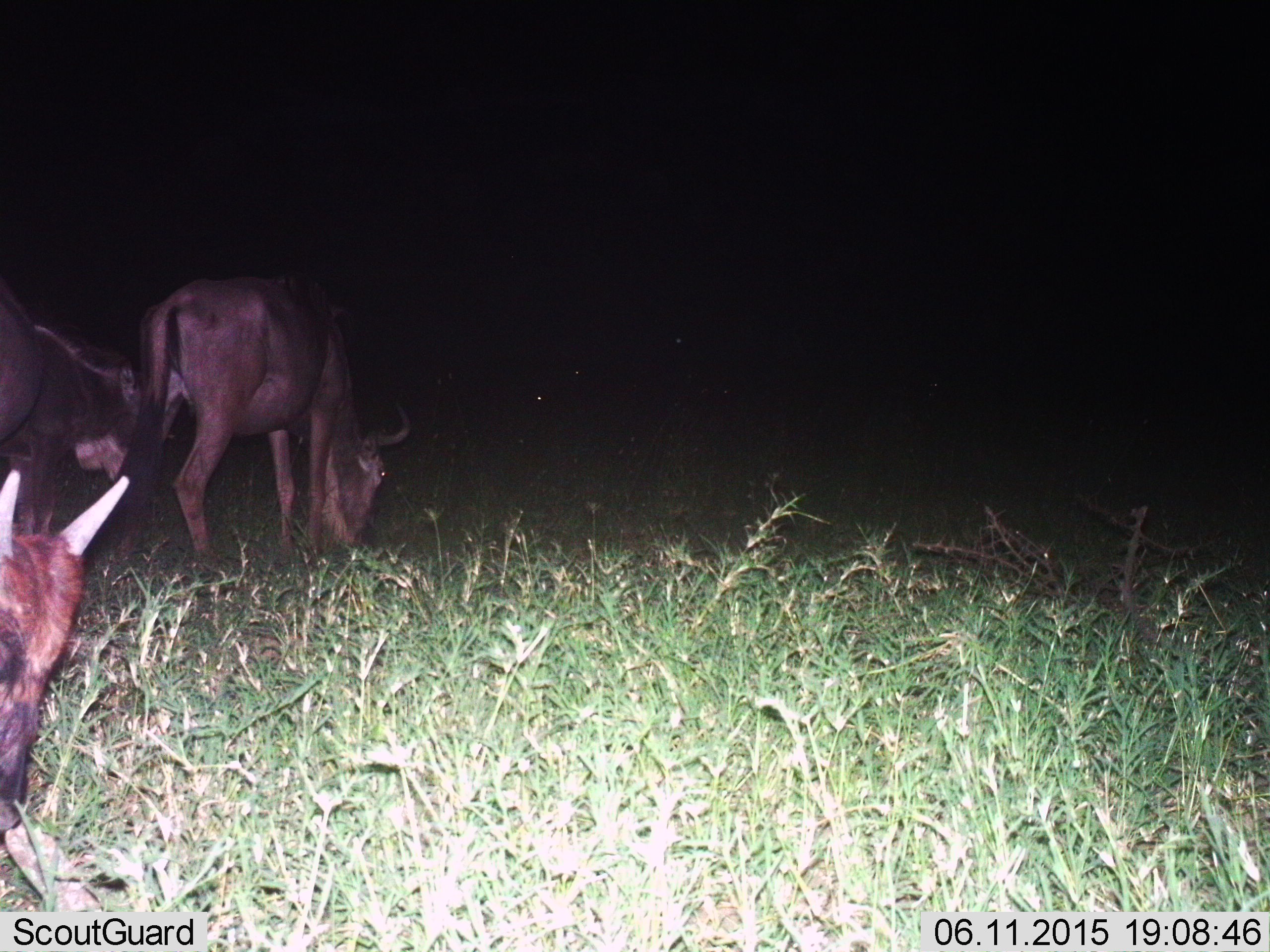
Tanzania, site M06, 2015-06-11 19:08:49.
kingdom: Animalia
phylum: Chordata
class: Mammalia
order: Artiodactyla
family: Bovidae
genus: Connochaetes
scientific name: Connochaetes taurinus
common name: blue wildebeest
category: wildebeest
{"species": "wildebeest (blue wildebeest) (Connochaetes taurinus)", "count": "3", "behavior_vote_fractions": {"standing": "50%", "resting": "0%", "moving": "0%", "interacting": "0%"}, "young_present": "70%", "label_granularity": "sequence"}